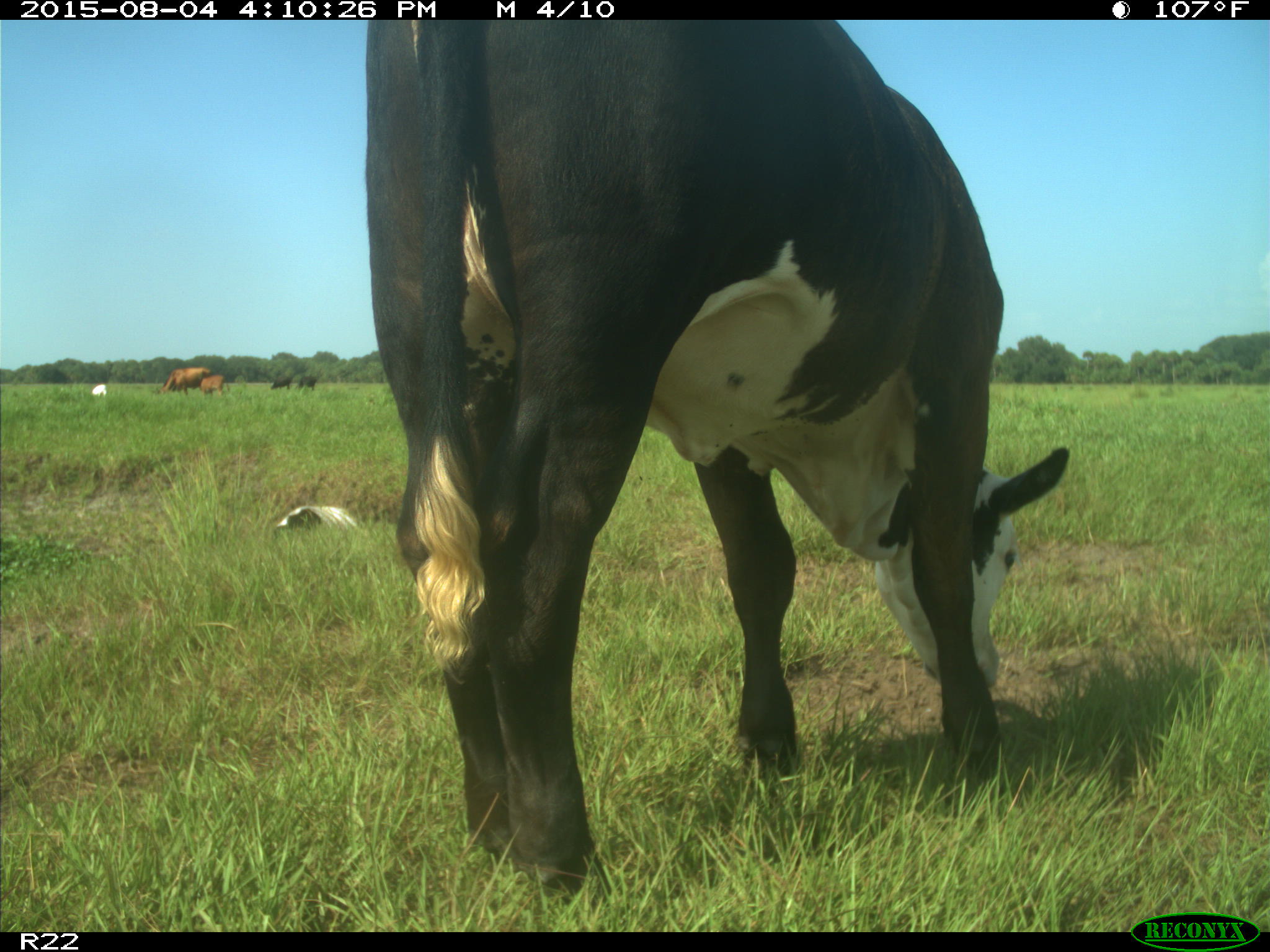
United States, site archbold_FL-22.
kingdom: Animalia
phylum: Chordata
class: Mammalia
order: Artiodactyla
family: Bovidae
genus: Bos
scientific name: Bos taurus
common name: domestic cow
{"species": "Bos taurus (domestic cow)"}